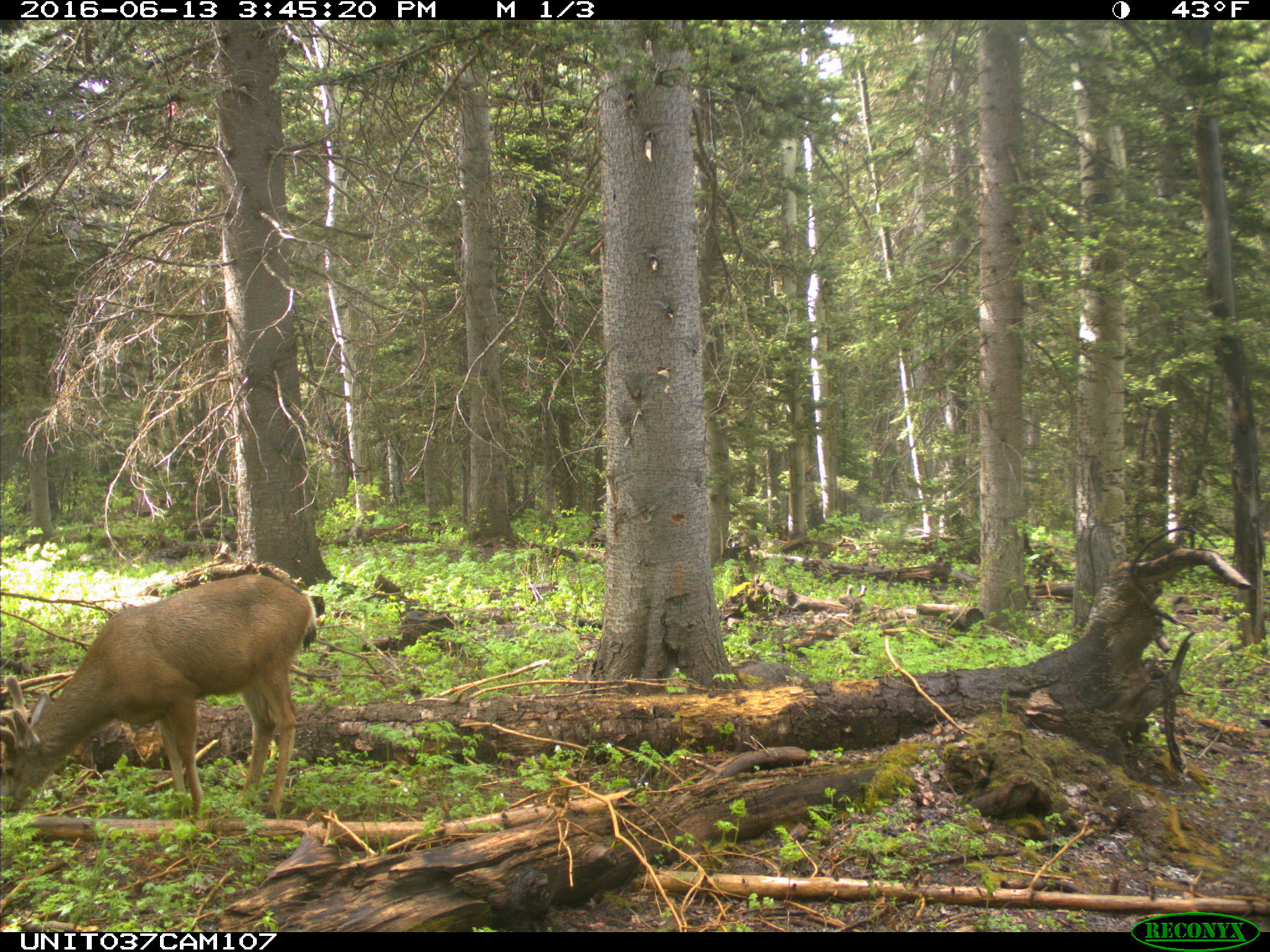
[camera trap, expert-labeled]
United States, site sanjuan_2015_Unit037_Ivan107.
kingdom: Animalia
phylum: Chordata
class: Mammalia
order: Artiodactyla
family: Cervidae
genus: Odocoileus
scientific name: Odocoileus hemionus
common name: mule deer